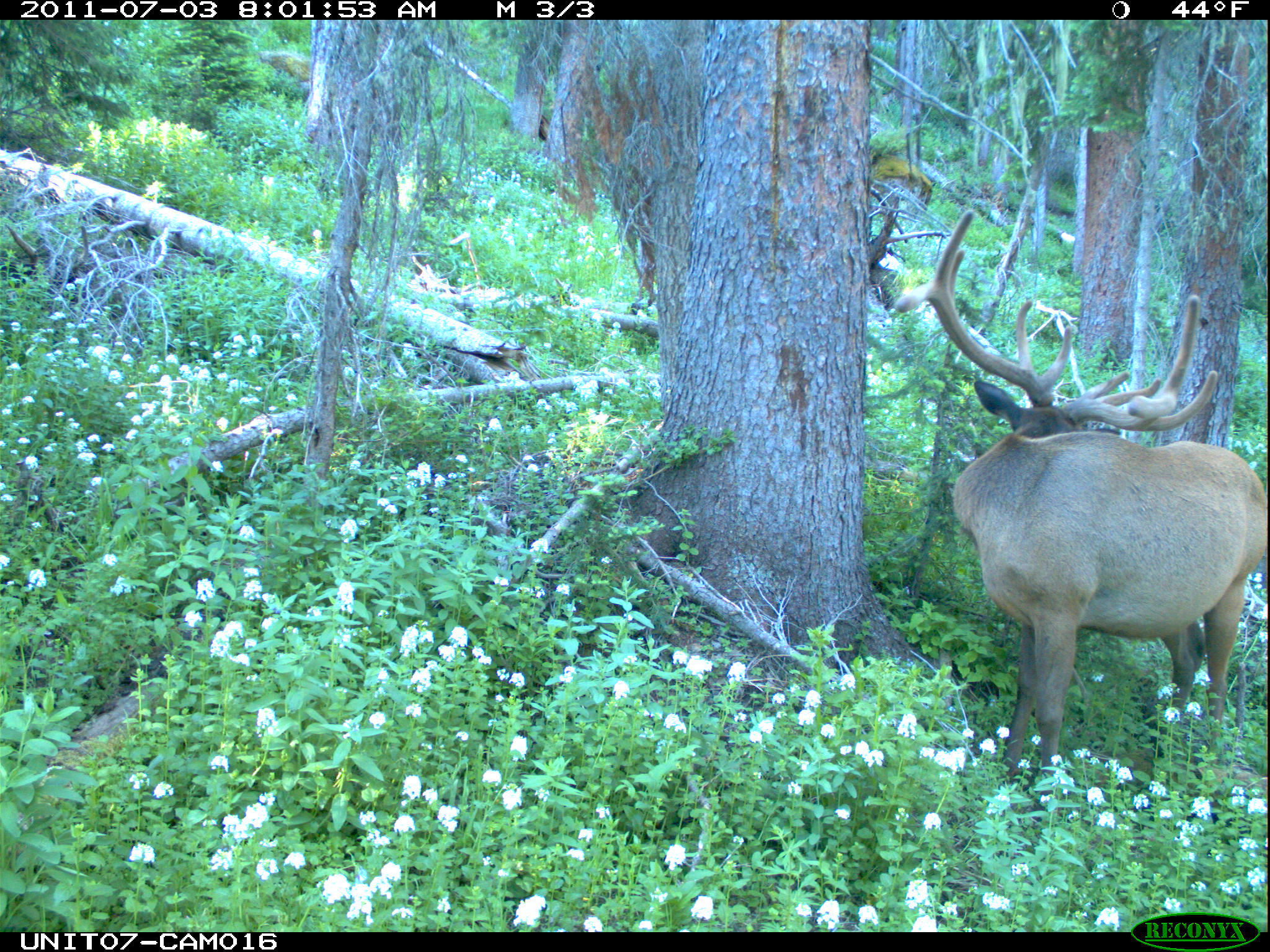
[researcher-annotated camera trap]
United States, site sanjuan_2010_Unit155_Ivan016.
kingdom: Animalia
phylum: Chordata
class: Mammalia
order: Artiodactyla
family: Cervidae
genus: Cervus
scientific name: Cervus elaphus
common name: red deer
Cervus elaphus (red deer).